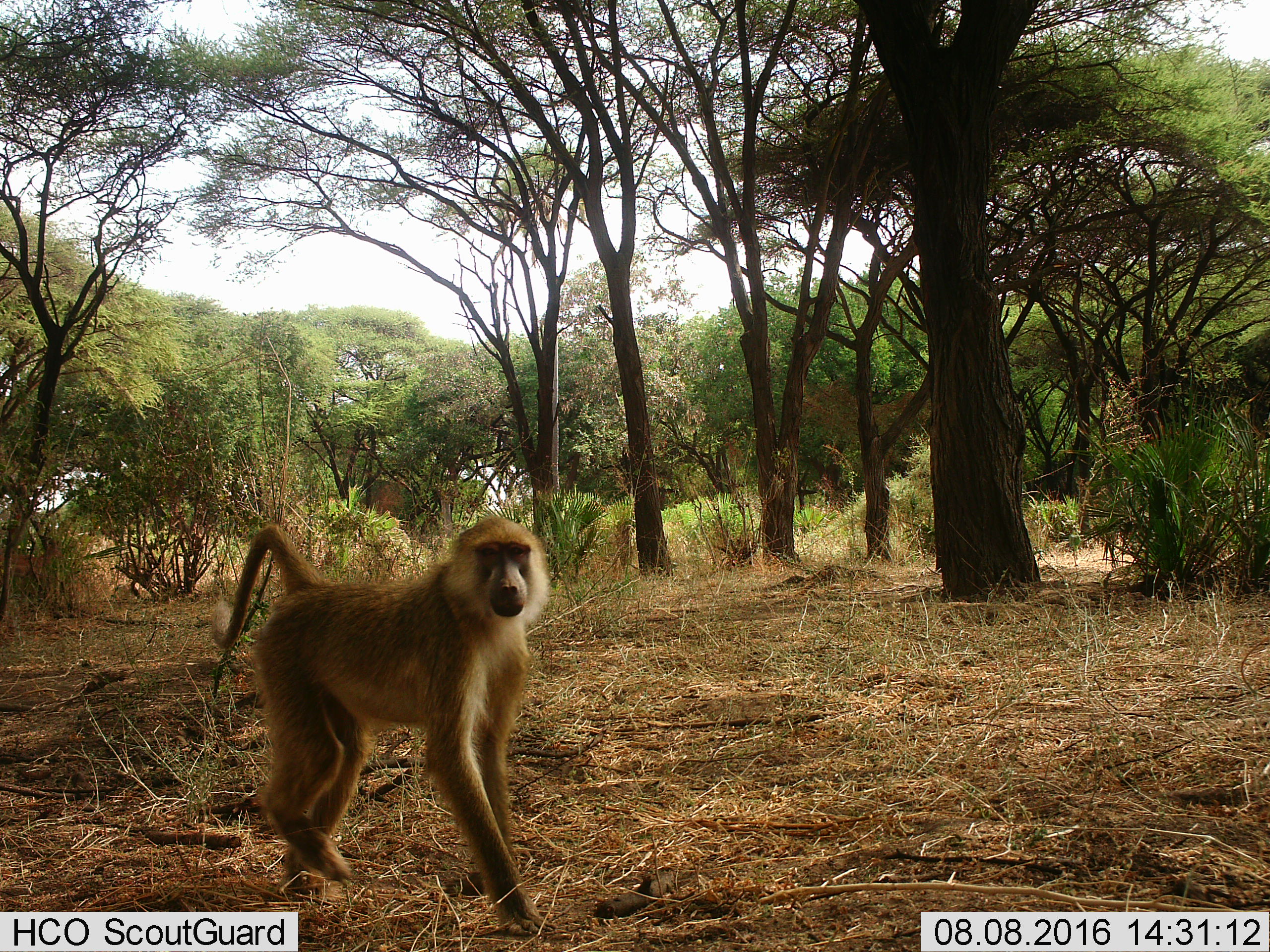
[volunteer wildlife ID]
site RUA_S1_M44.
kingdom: Animalia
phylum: Chordata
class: Mammalia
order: Primates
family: Cercopithecidae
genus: Papio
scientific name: Papio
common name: baboon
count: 1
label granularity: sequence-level